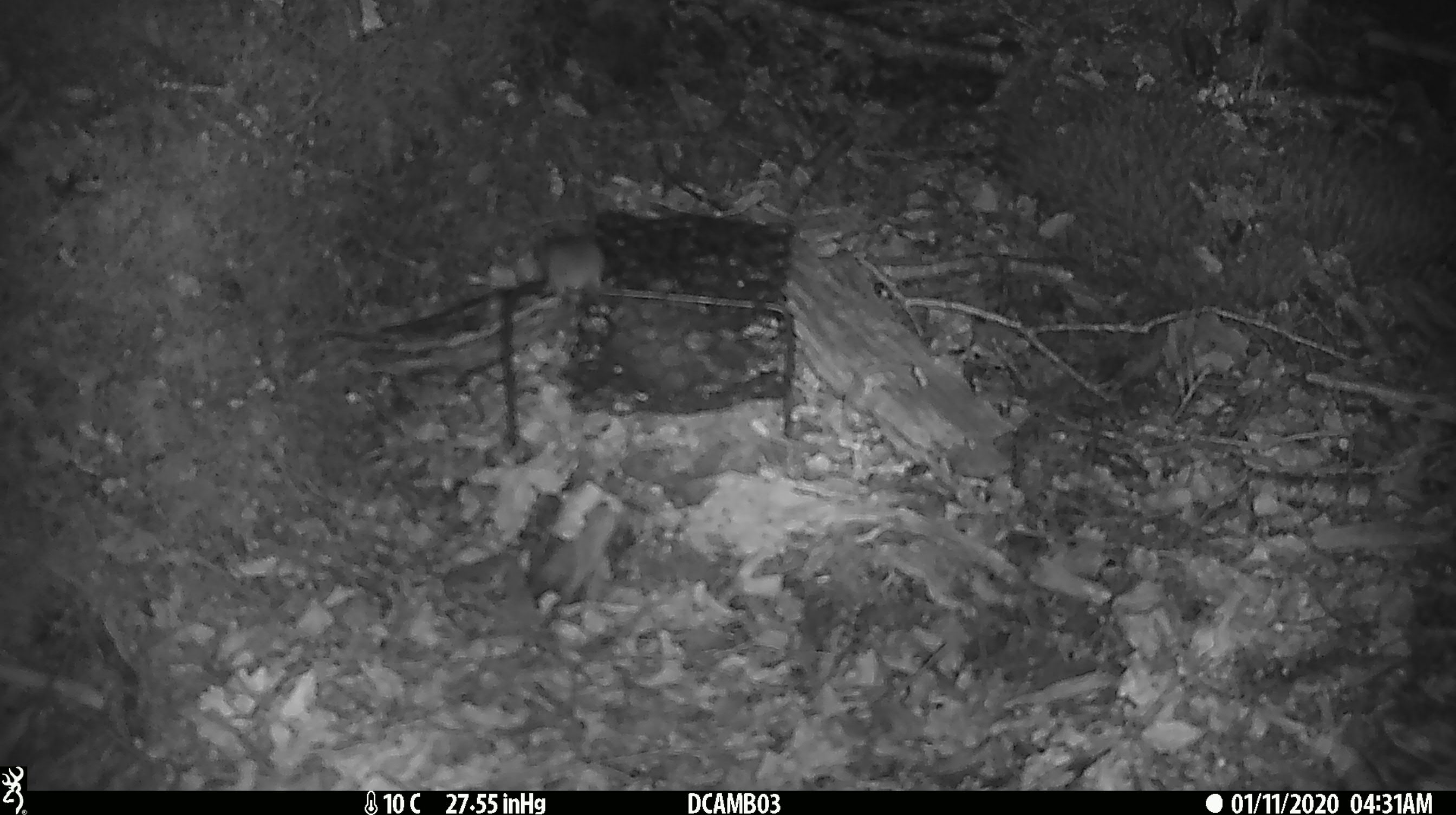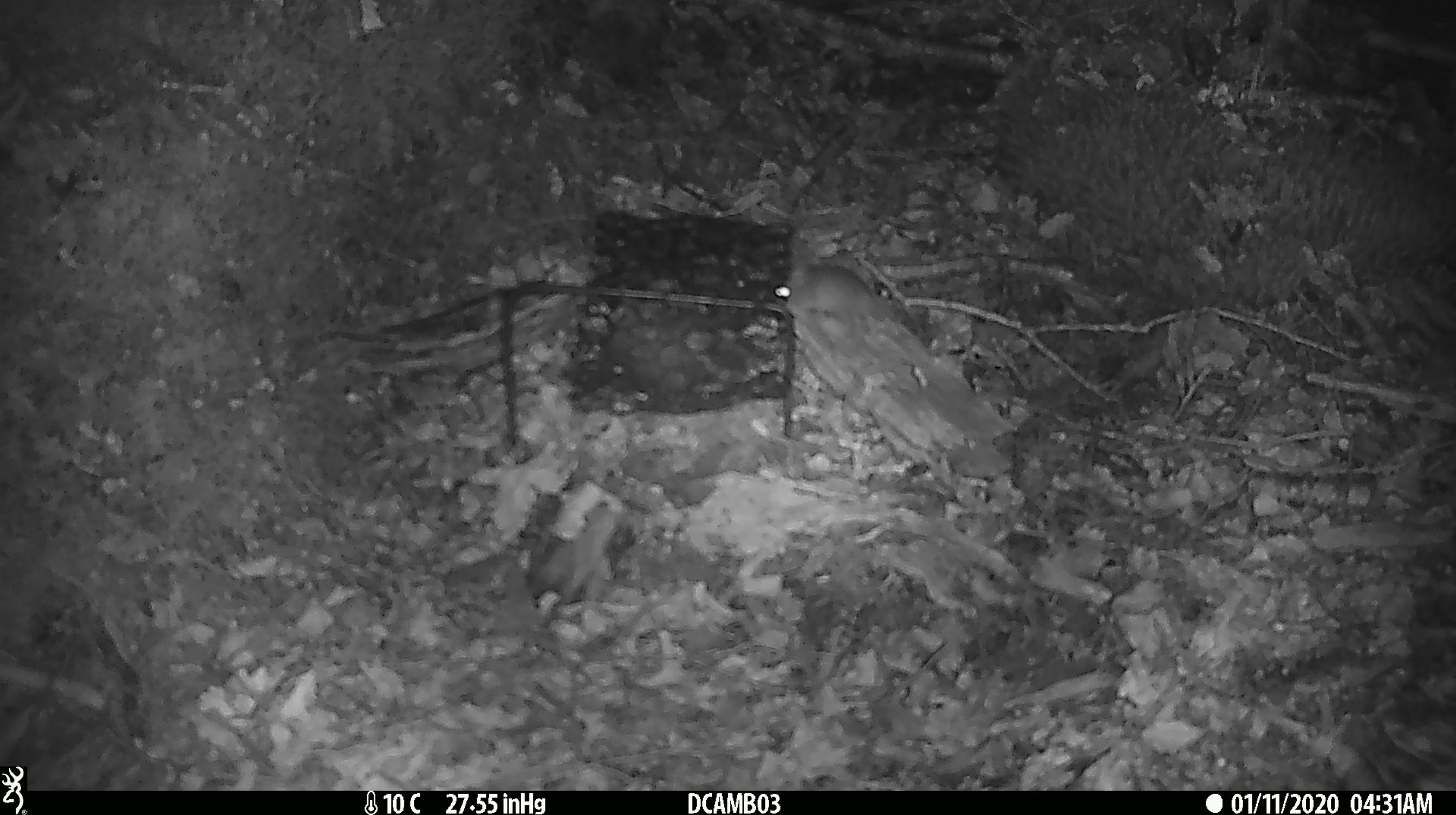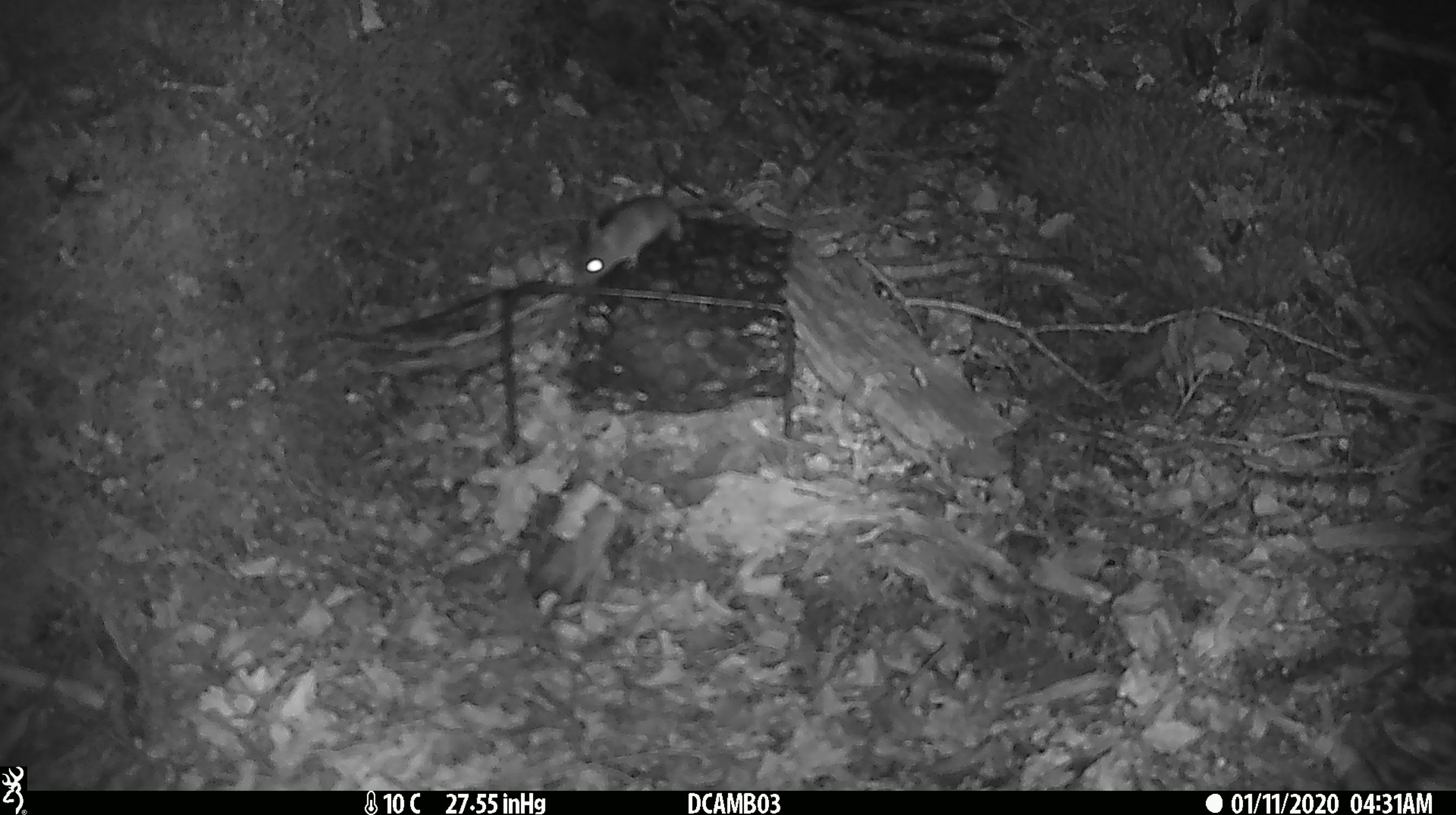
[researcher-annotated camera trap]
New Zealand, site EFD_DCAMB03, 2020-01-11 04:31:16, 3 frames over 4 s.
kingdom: Animalia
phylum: Chordata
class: Mammalia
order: Rodentia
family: Muridae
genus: Mus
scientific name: Mus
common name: mouse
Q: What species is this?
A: Mouse (Mus).